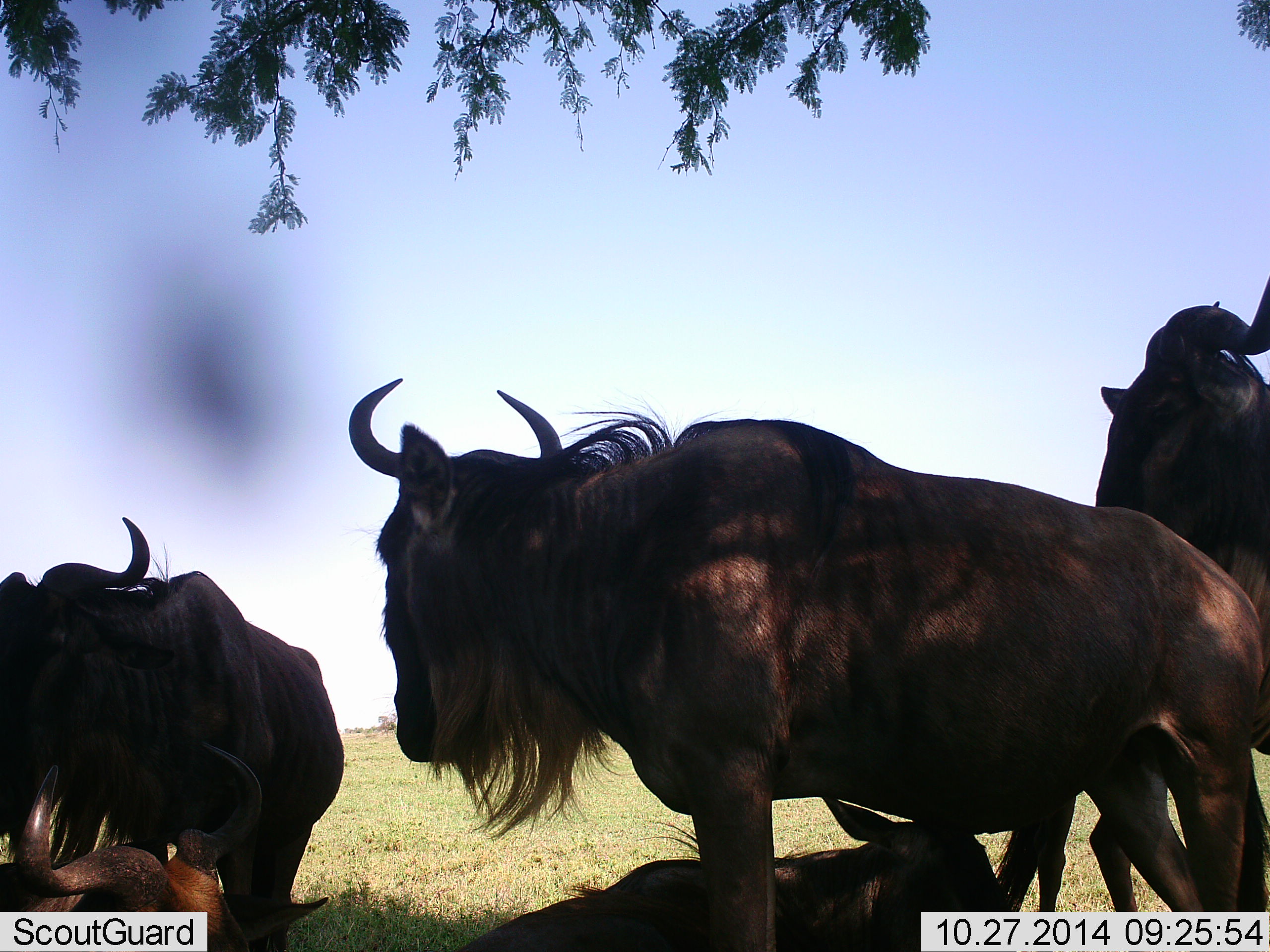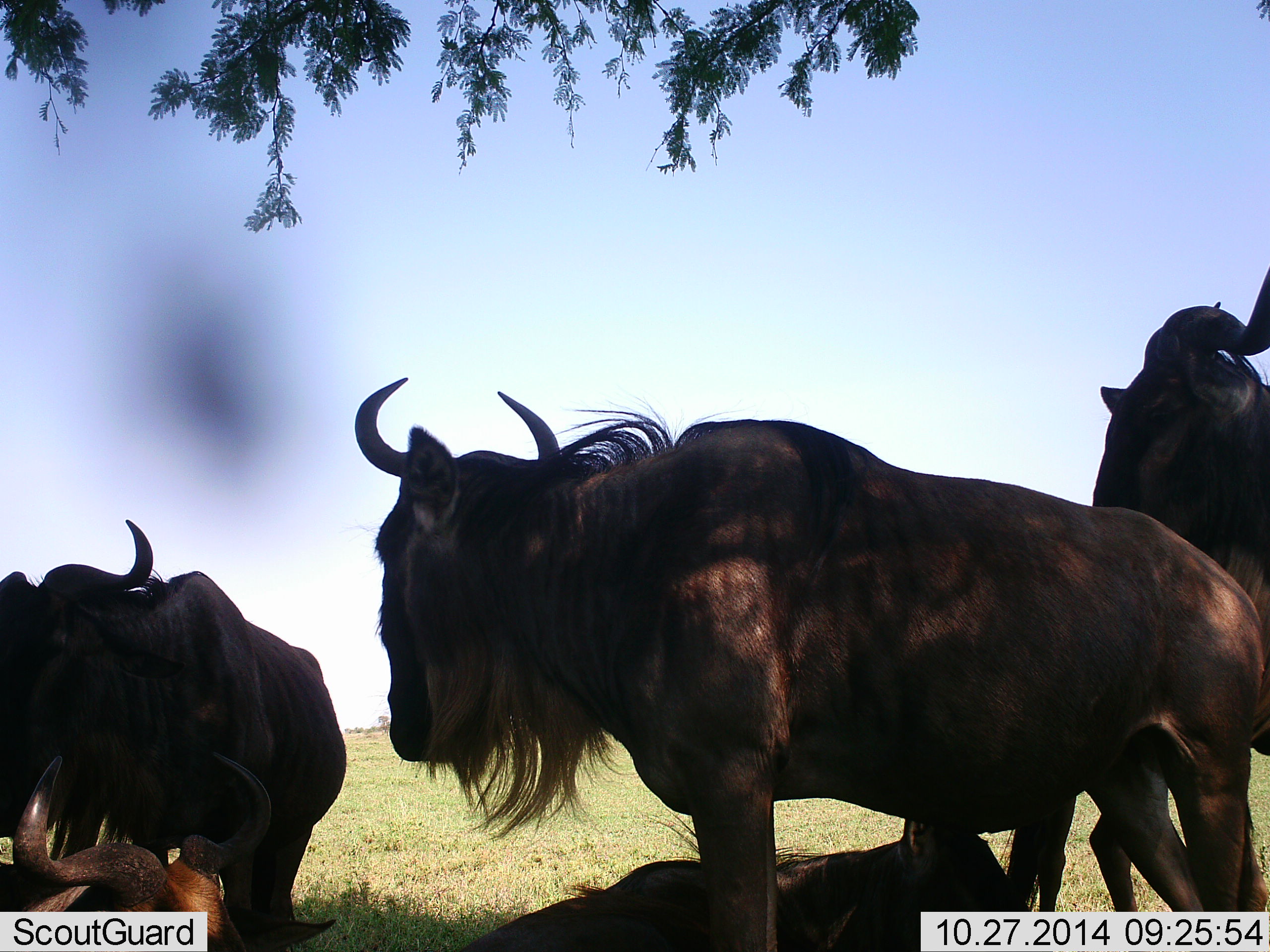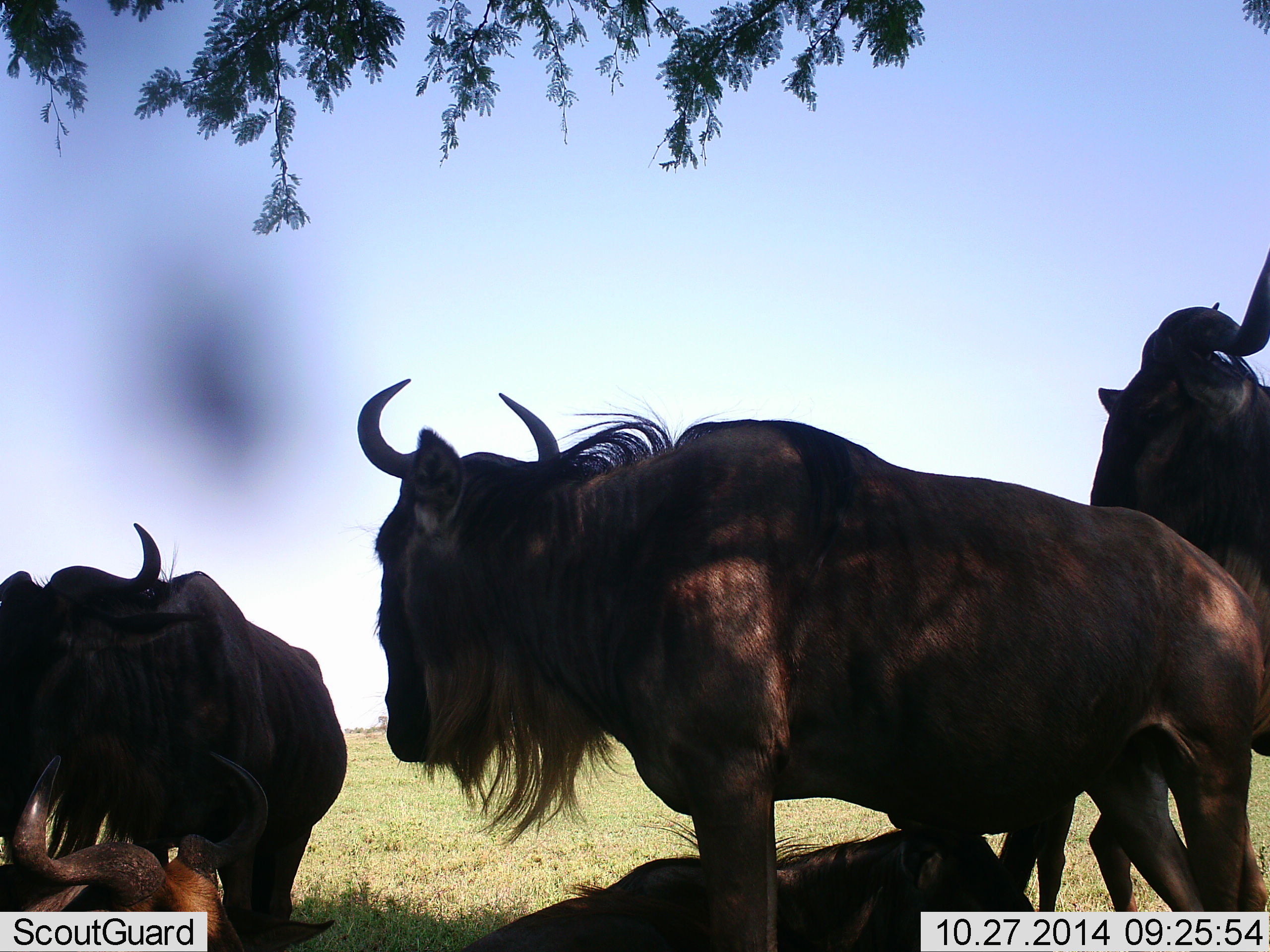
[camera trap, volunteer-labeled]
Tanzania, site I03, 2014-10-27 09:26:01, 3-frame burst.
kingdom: Animalia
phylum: Chordata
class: Mammalia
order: Artiodactyla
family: Bovidae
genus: Connochaetes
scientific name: Connochaetes taurinus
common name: blue wildebeest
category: wildebeest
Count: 5.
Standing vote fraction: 70%.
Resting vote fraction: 100%.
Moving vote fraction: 0%.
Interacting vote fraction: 0%.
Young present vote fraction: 30%.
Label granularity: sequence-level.